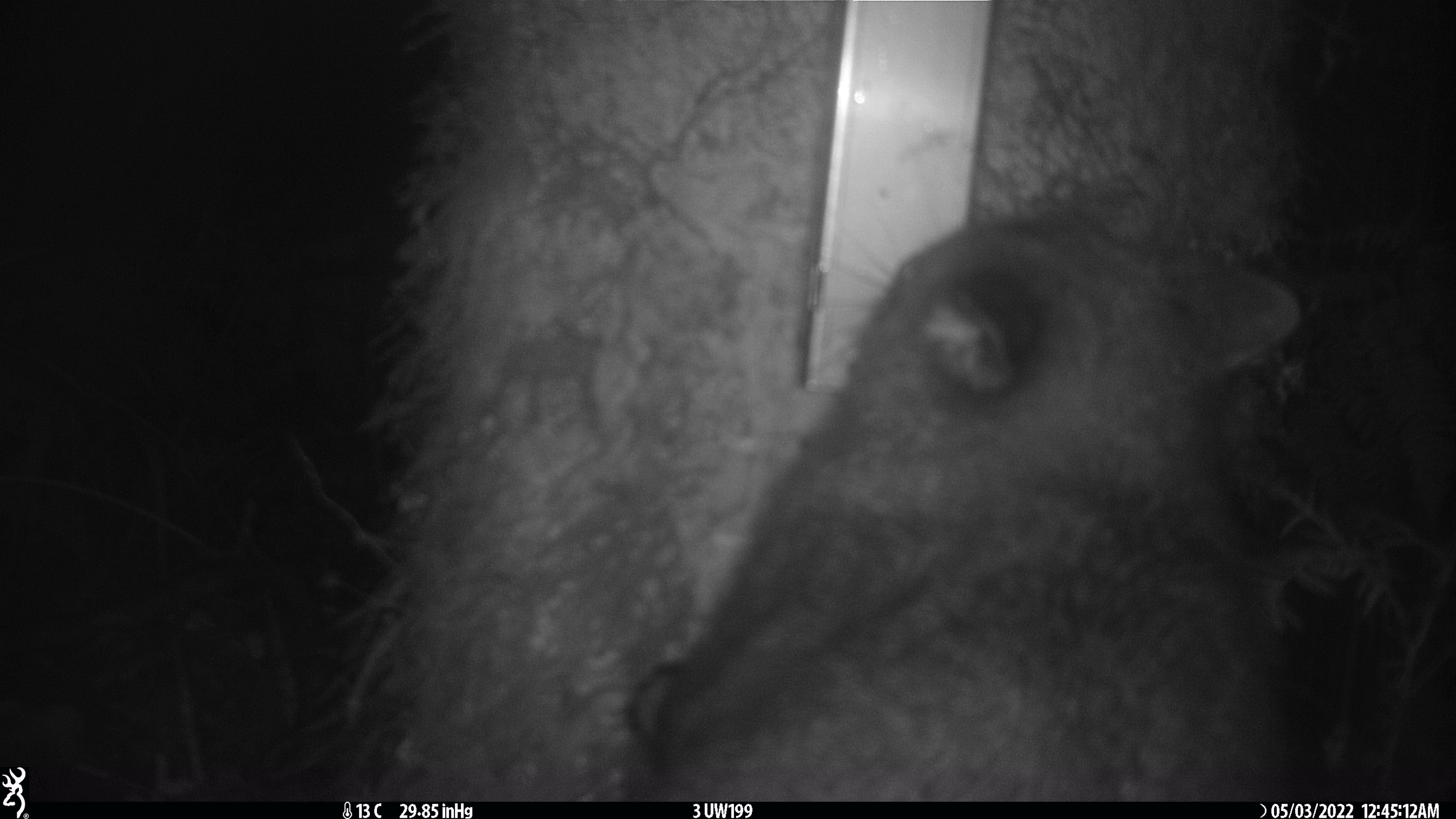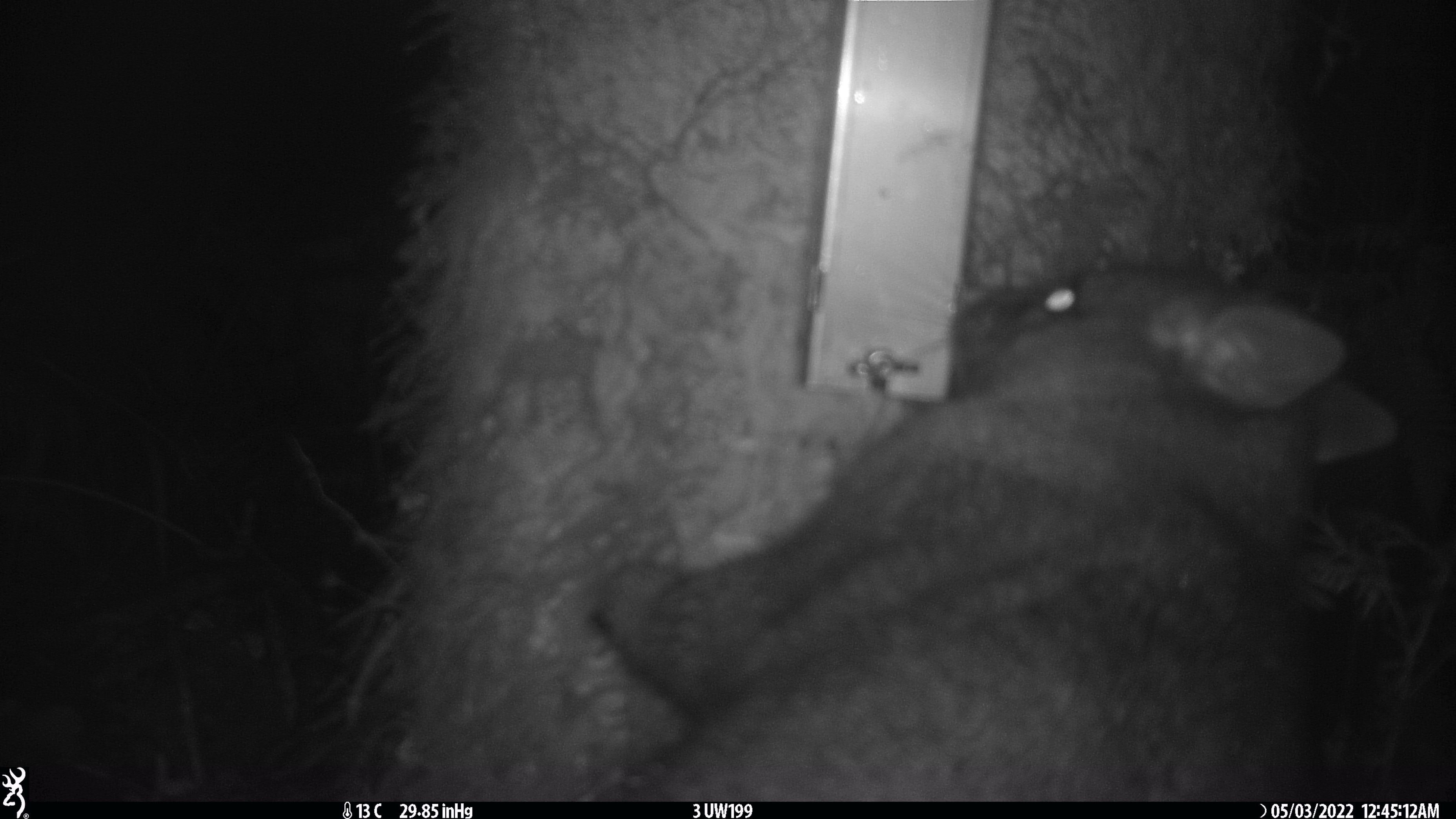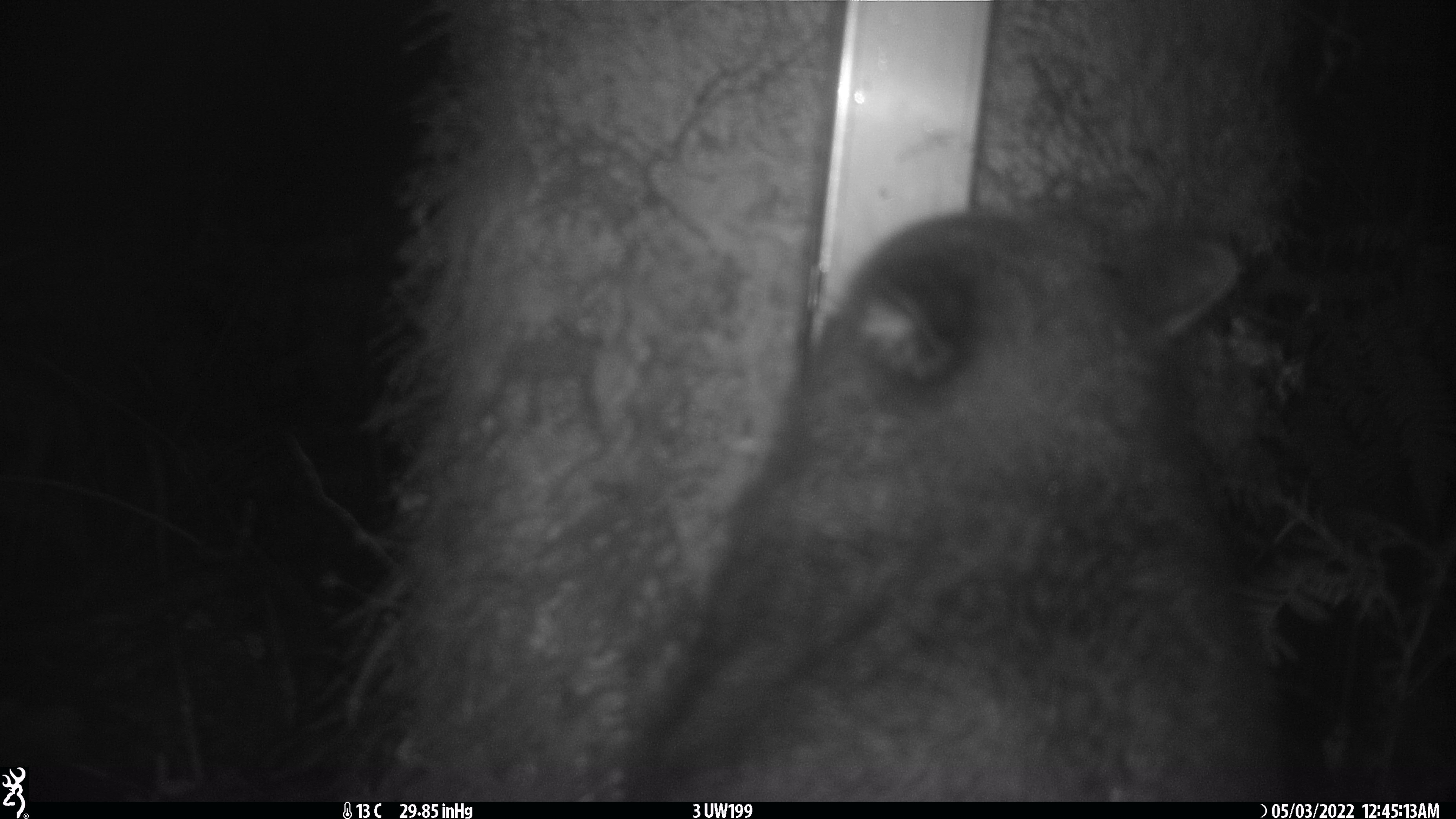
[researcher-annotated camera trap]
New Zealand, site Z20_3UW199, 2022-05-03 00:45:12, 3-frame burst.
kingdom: Animalia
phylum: Chordata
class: Mammalia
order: Diprotodontia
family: Phalangeridae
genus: Trichosurus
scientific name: Trichosurus vulpecula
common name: common brushtail possum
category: possum